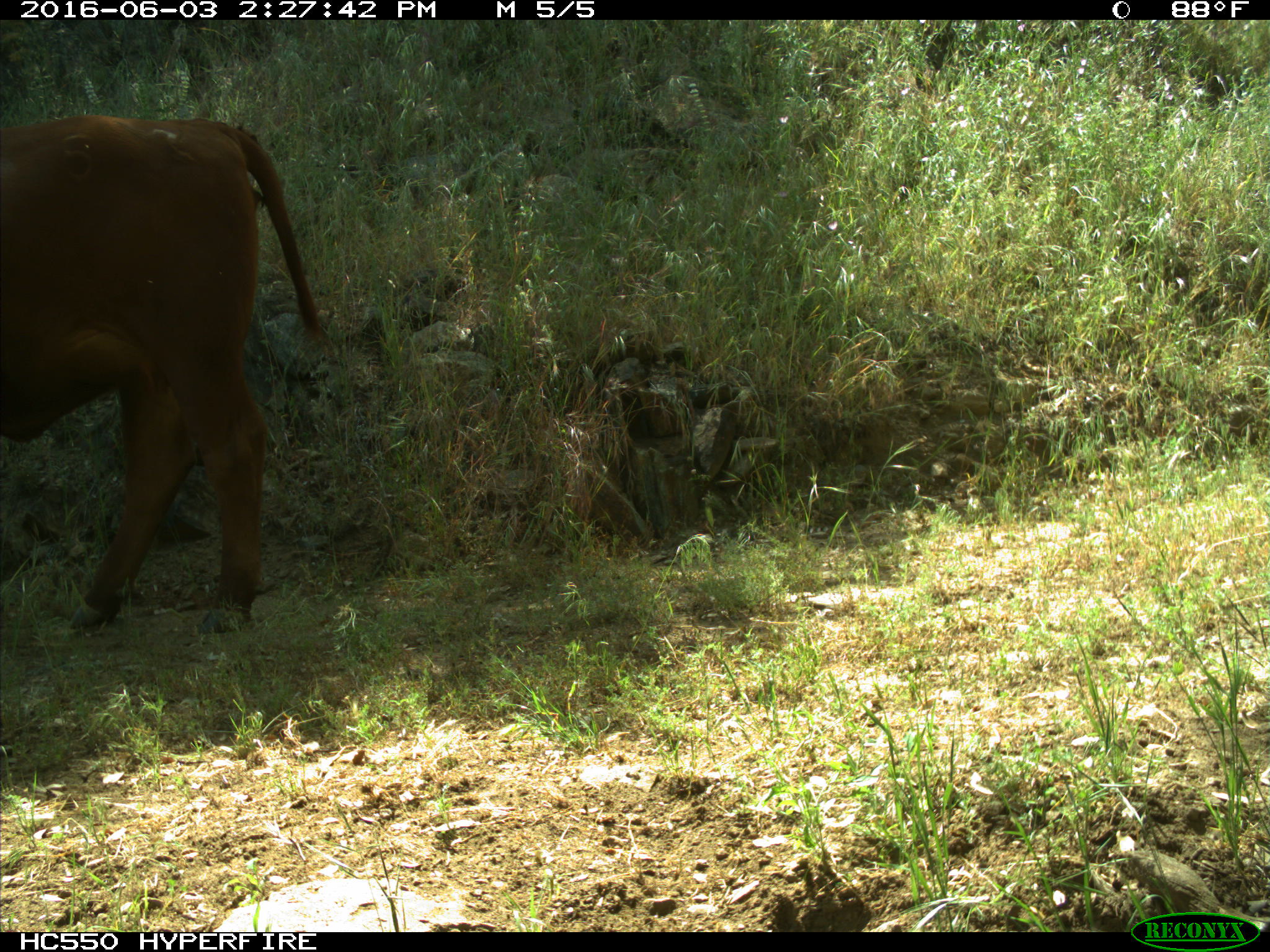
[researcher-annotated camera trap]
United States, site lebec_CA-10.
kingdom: Animalia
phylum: Chordata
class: Mammalia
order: Artiodactyla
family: Bovidae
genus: Bos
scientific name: Bos taurus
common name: domestic cow